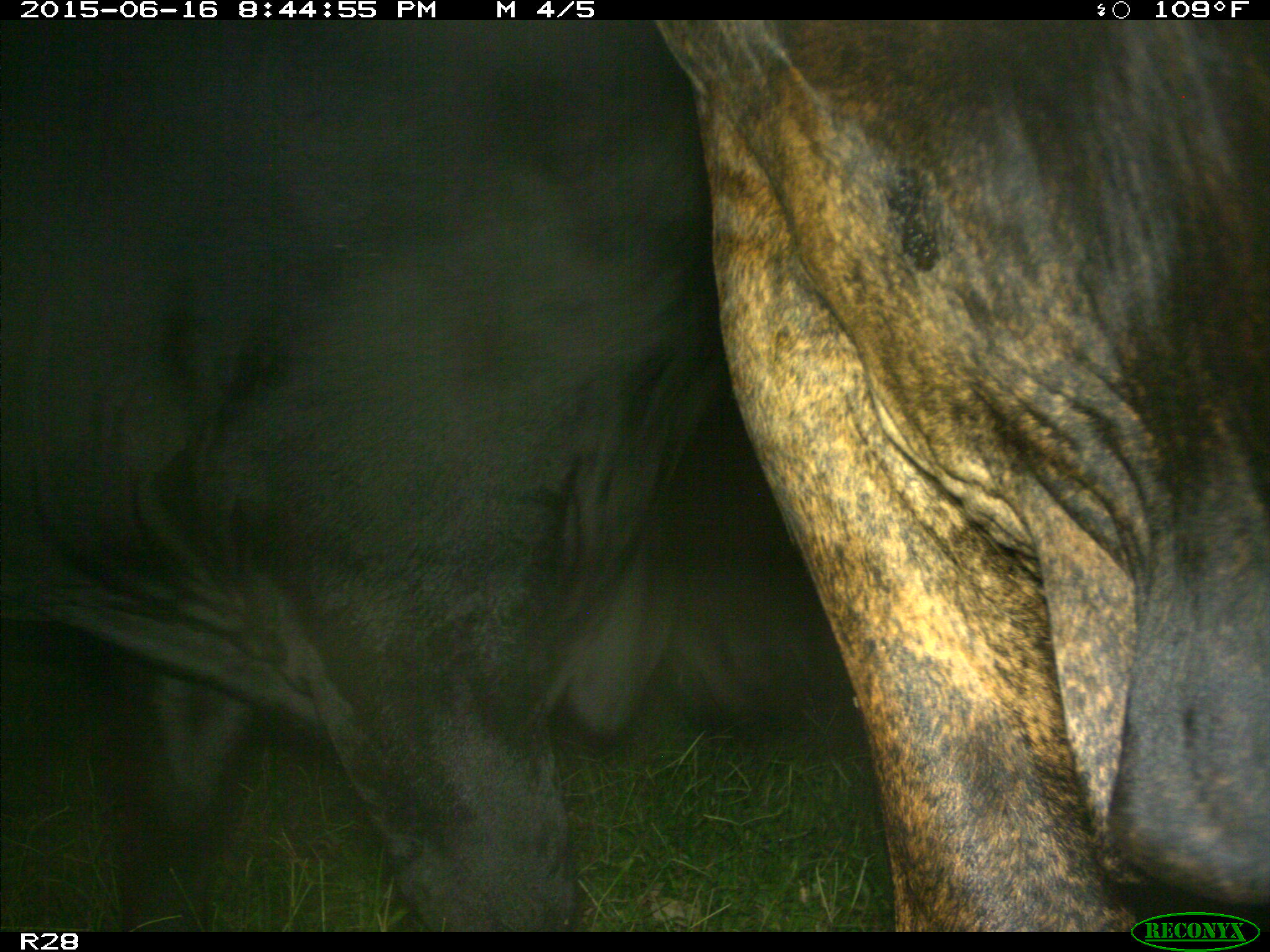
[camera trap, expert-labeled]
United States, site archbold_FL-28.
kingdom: Animalia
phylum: Chordata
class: Mammalia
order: Artiodactyla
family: Bovidae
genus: Bos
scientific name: Bos taurus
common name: domestic cow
Bos taurus (domestic cow).